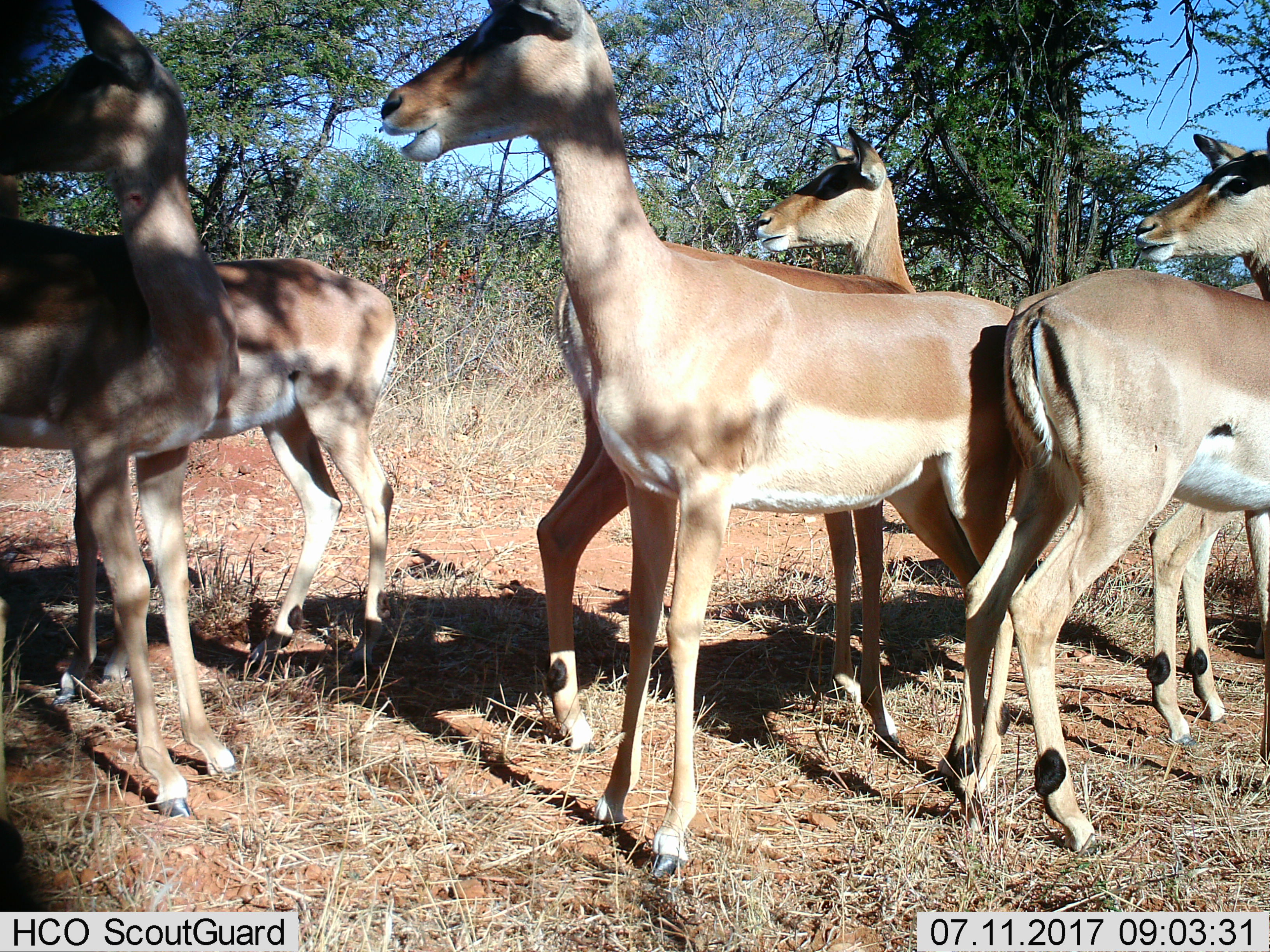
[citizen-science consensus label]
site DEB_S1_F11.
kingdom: Animalia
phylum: Chordata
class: Mammalia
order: Artiodactyla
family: Bovidae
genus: Aepyceros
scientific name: Aepyceros melampus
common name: impala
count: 6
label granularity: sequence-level